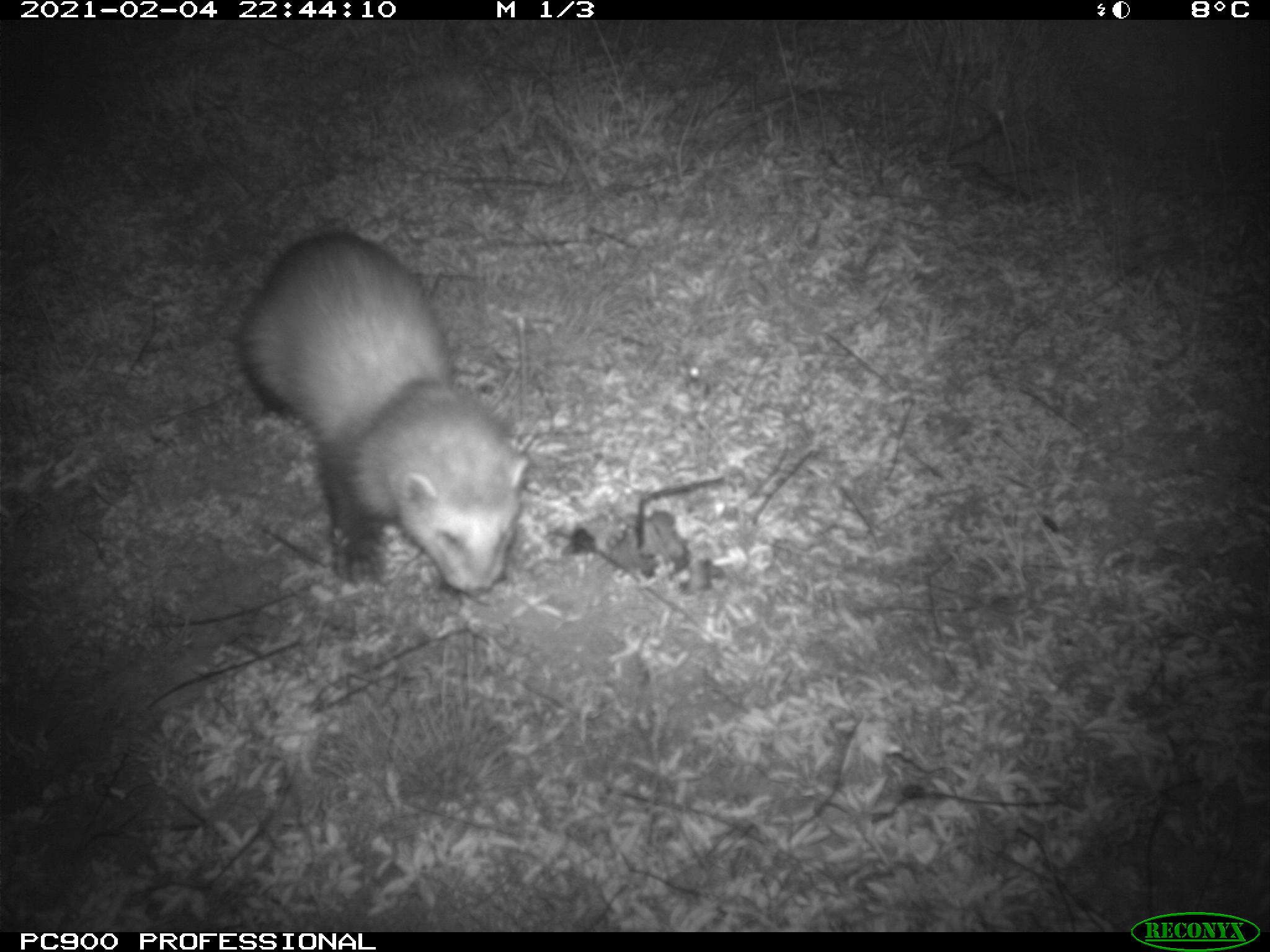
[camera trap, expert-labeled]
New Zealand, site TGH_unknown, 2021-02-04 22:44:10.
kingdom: Animalia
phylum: Chordata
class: Mammalia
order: Carnivora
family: Mustelidae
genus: Mustela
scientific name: Mustela furo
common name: ferret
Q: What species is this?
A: Ferret (Mustela furo).